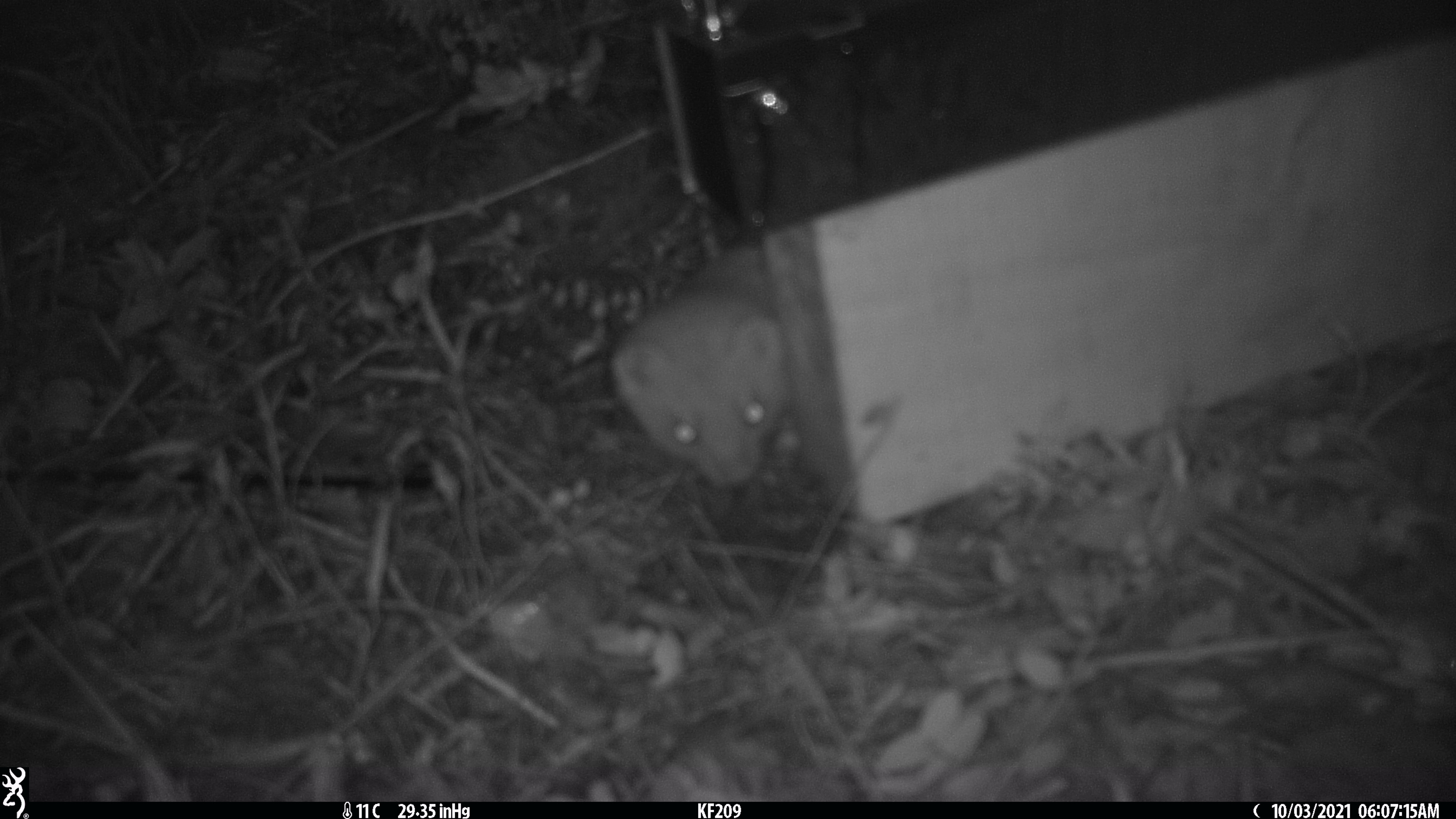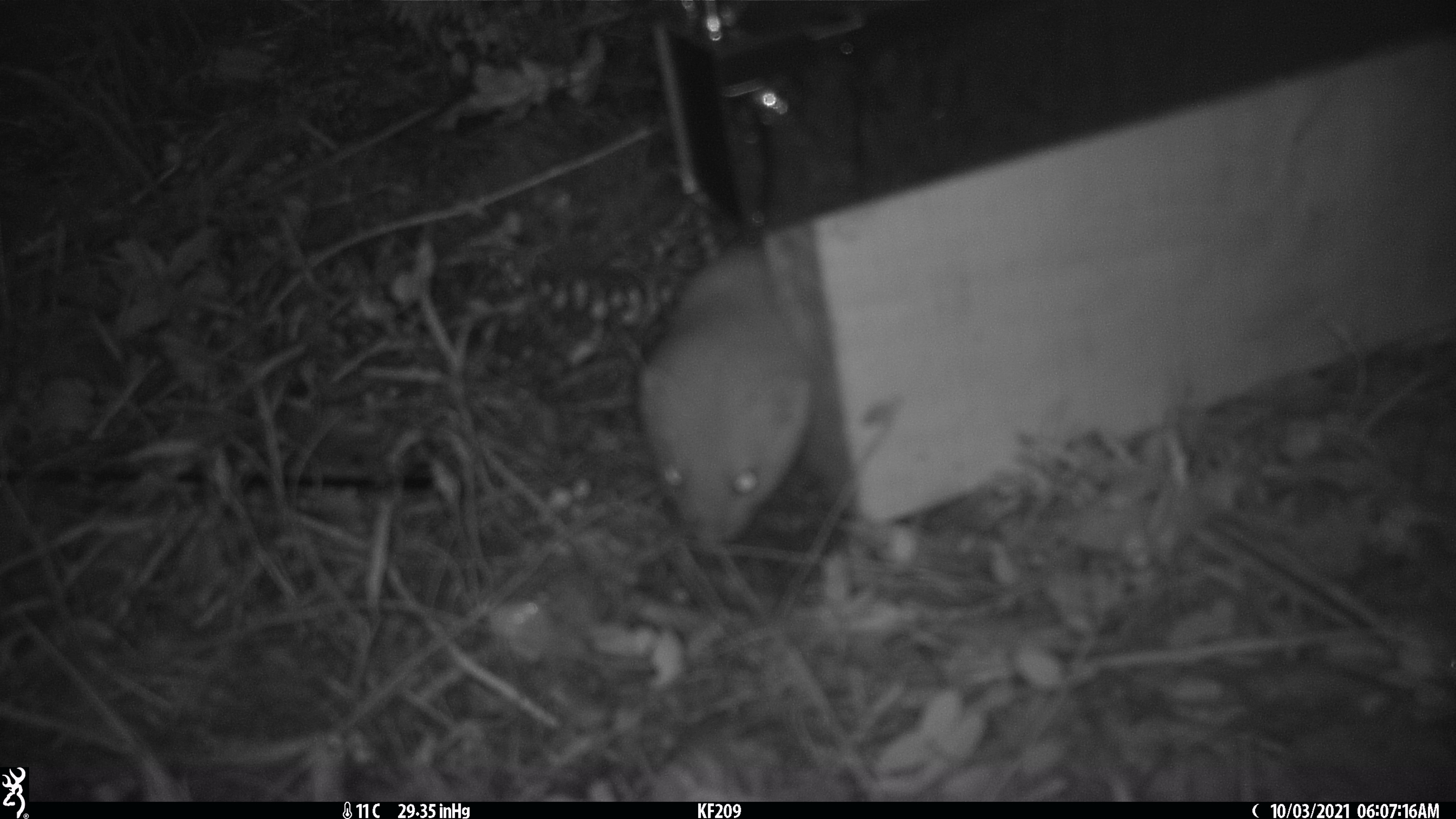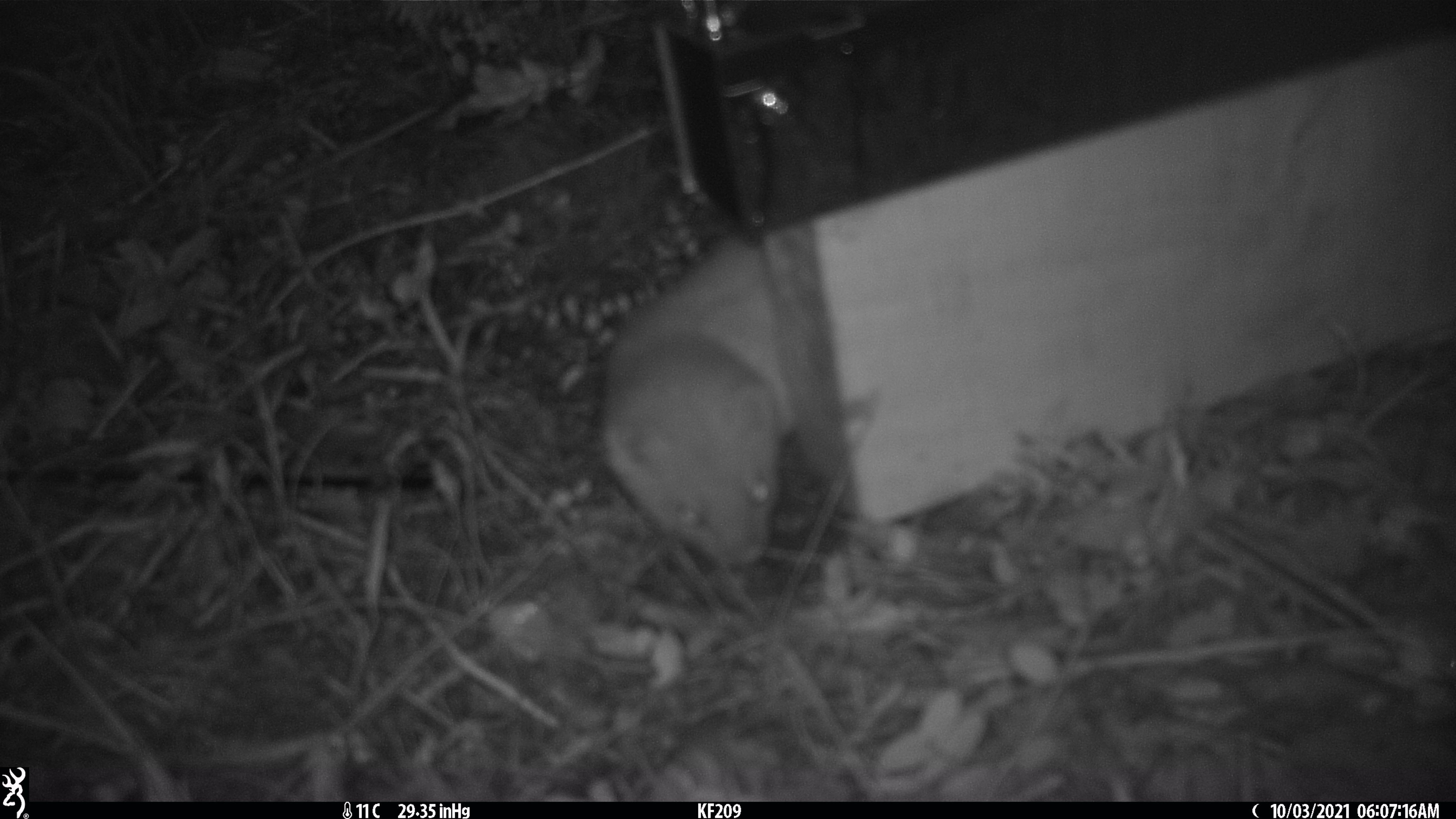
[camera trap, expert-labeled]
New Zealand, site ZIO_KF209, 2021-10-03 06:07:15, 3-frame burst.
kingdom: Animalia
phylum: Chordata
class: Mammalia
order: Carnivora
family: Mustelidae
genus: Mustela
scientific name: Mustela erminea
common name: stoat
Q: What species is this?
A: Stoat (Mustela erminea).